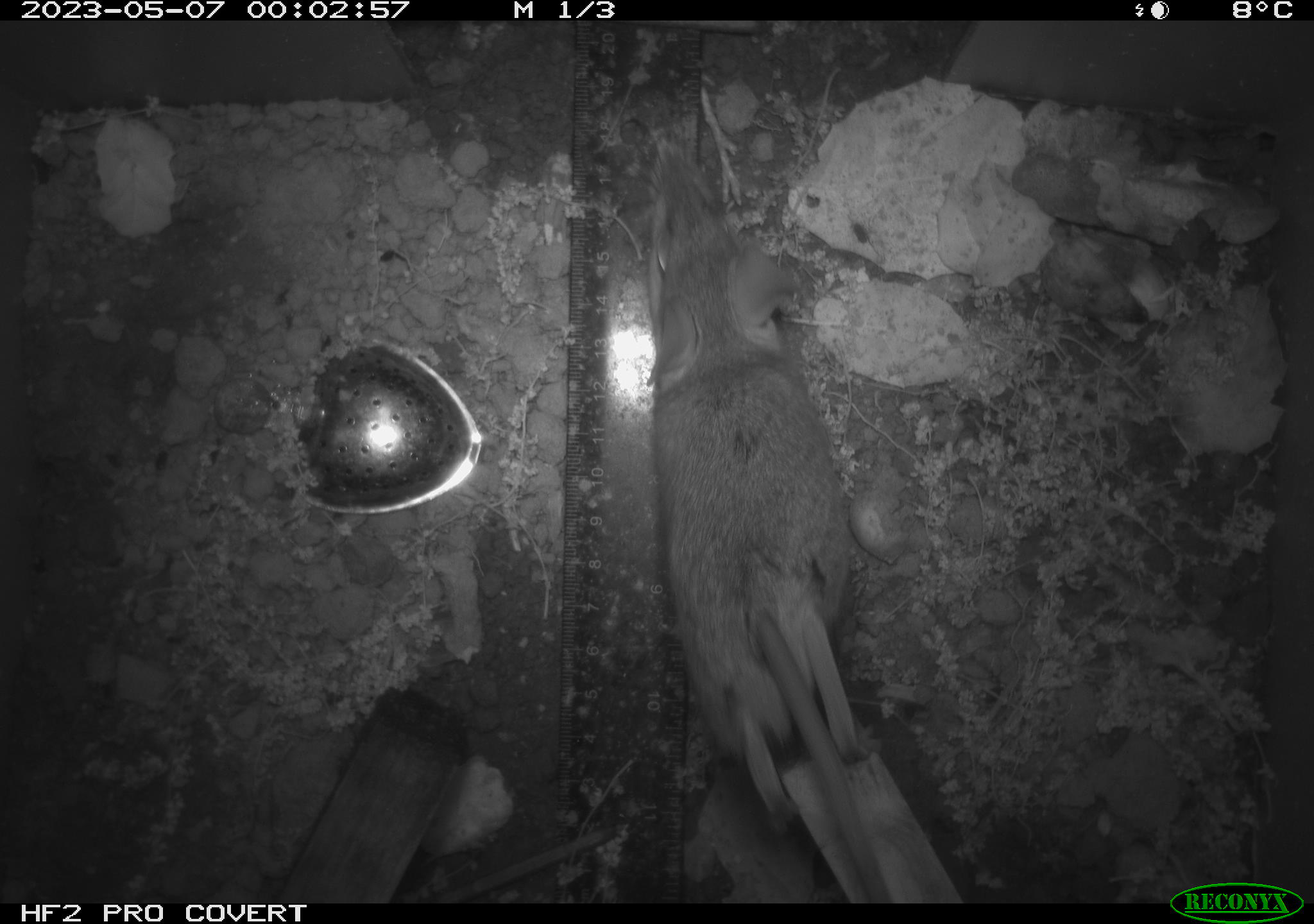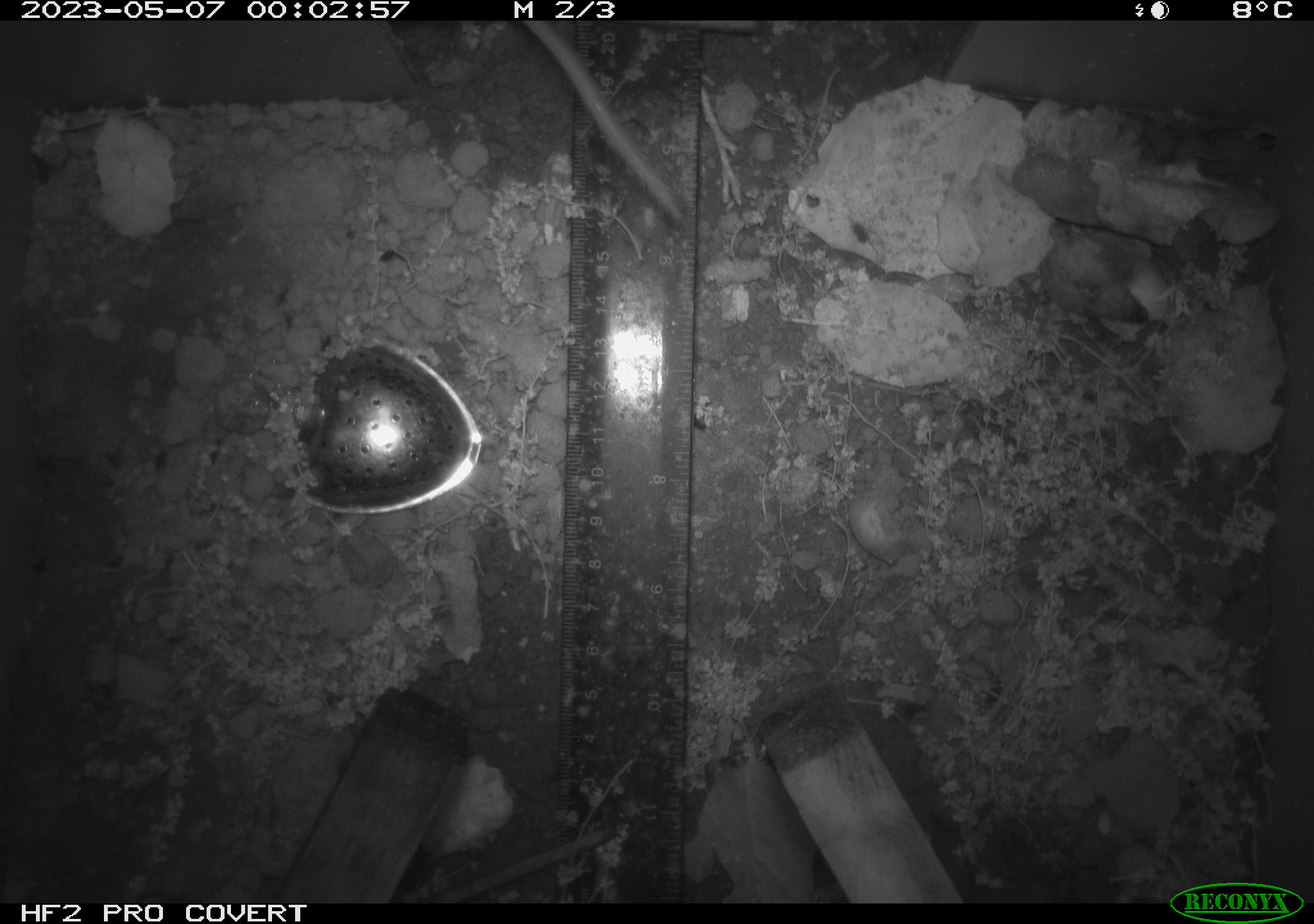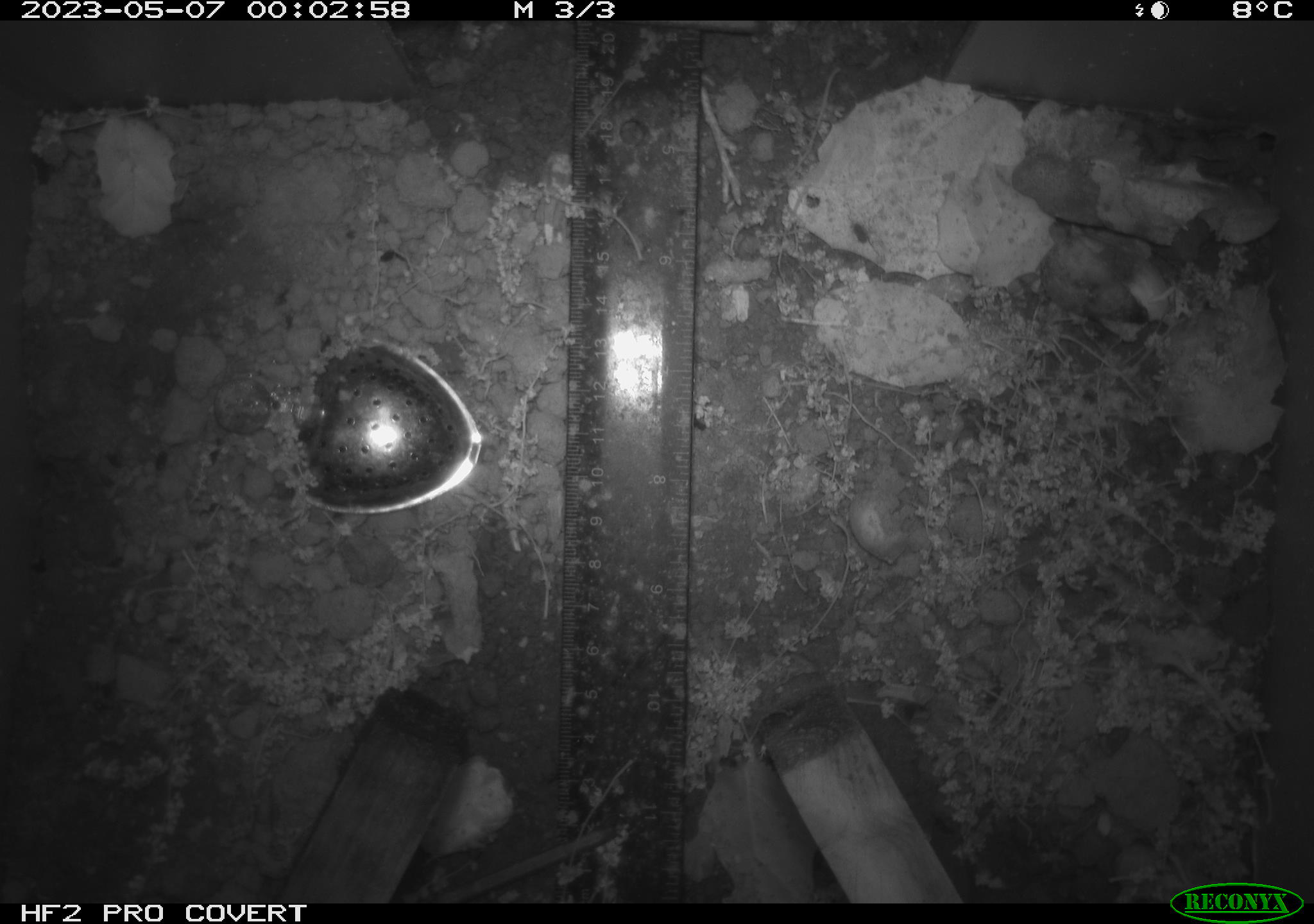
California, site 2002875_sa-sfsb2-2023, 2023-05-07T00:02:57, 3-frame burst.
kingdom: Animalia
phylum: Chordata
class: Mammalia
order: Rodentia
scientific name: Rodentia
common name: mouse species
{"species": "mouse species (Rodentia)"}